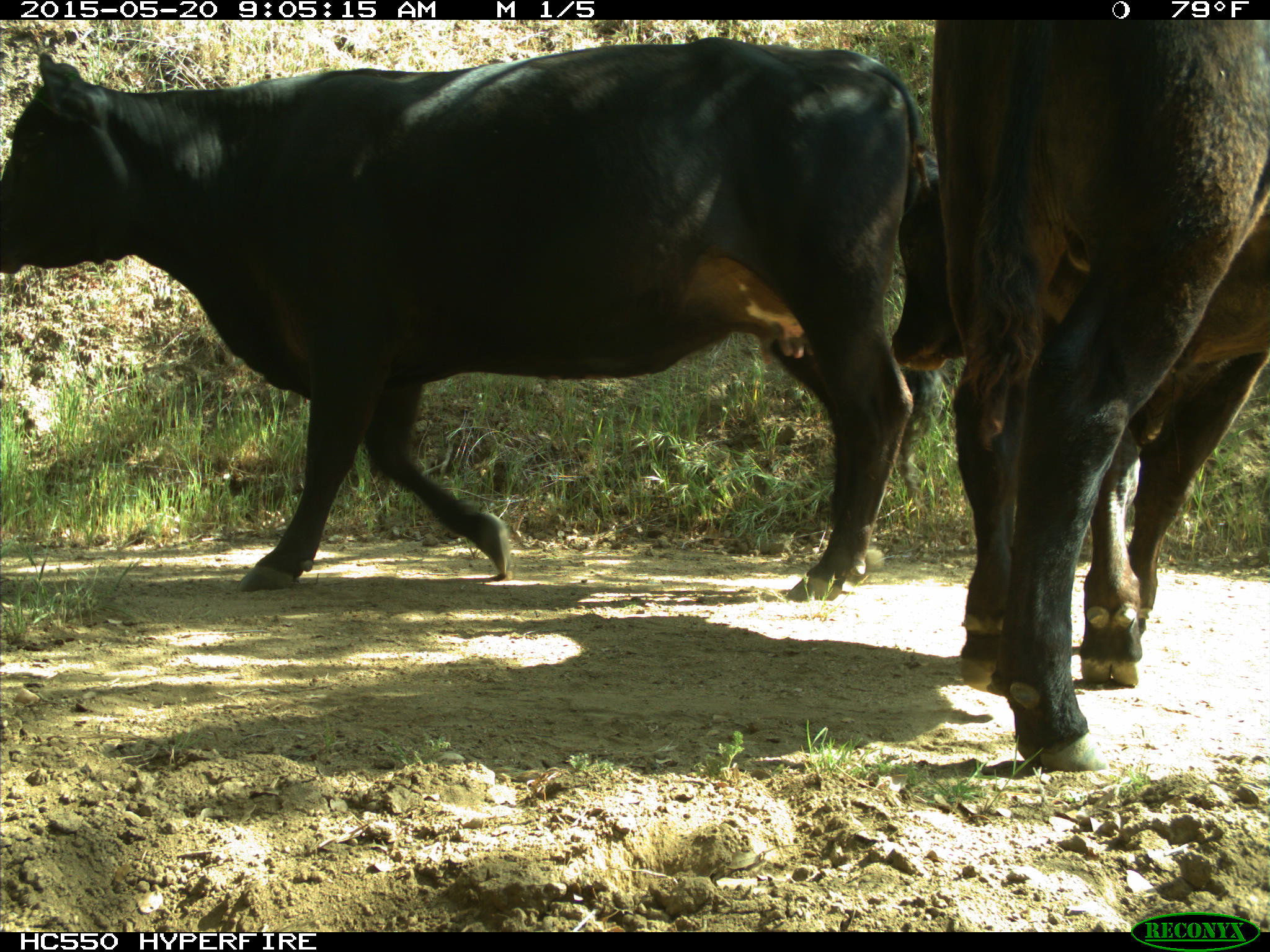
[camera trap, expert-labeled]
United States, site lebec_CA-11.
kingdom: Animalia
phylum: Chordata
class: Mammalia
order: Artiodactyla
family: Bovidae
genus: Bos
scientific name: Bos taurus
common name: domestic cow